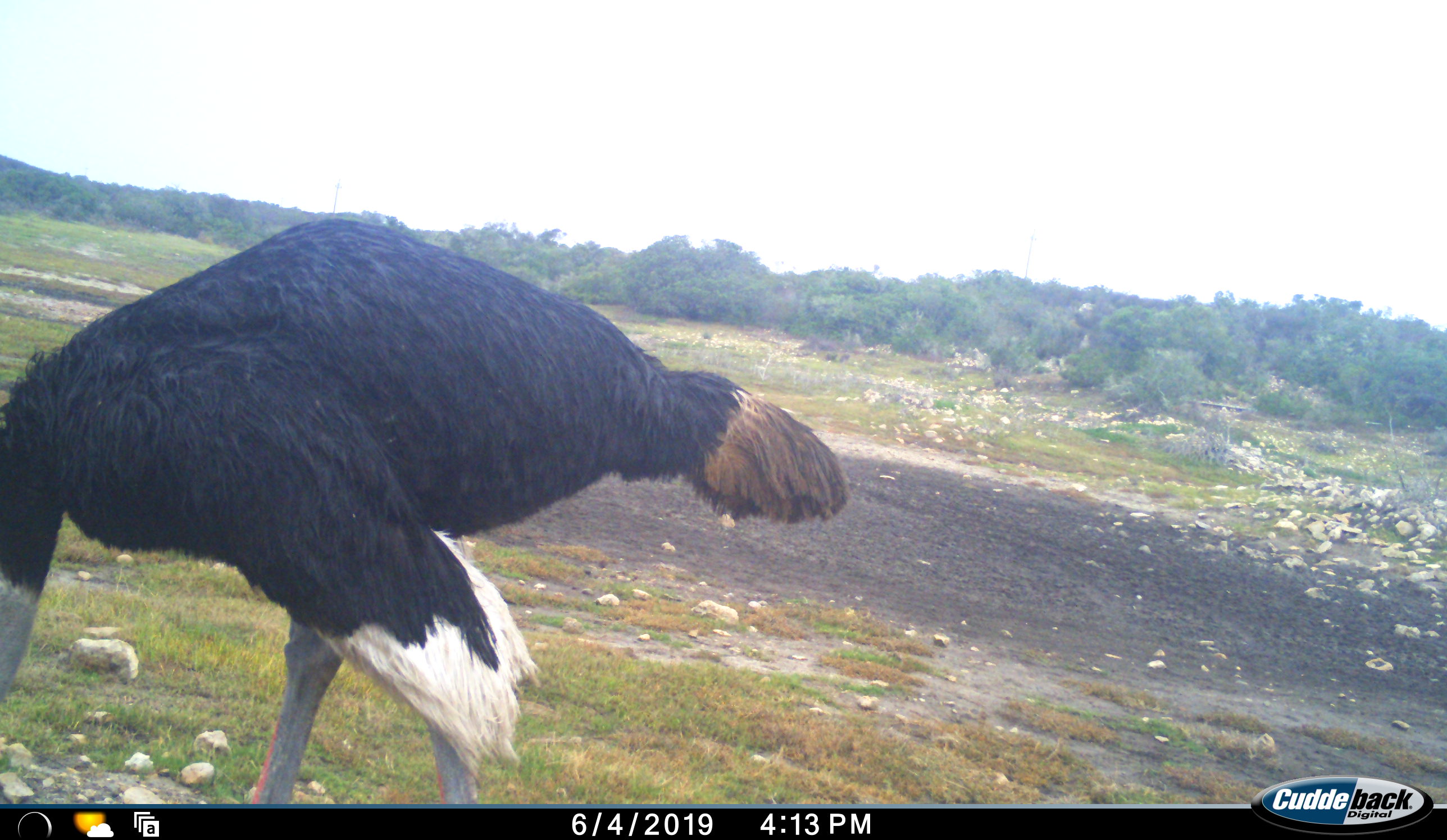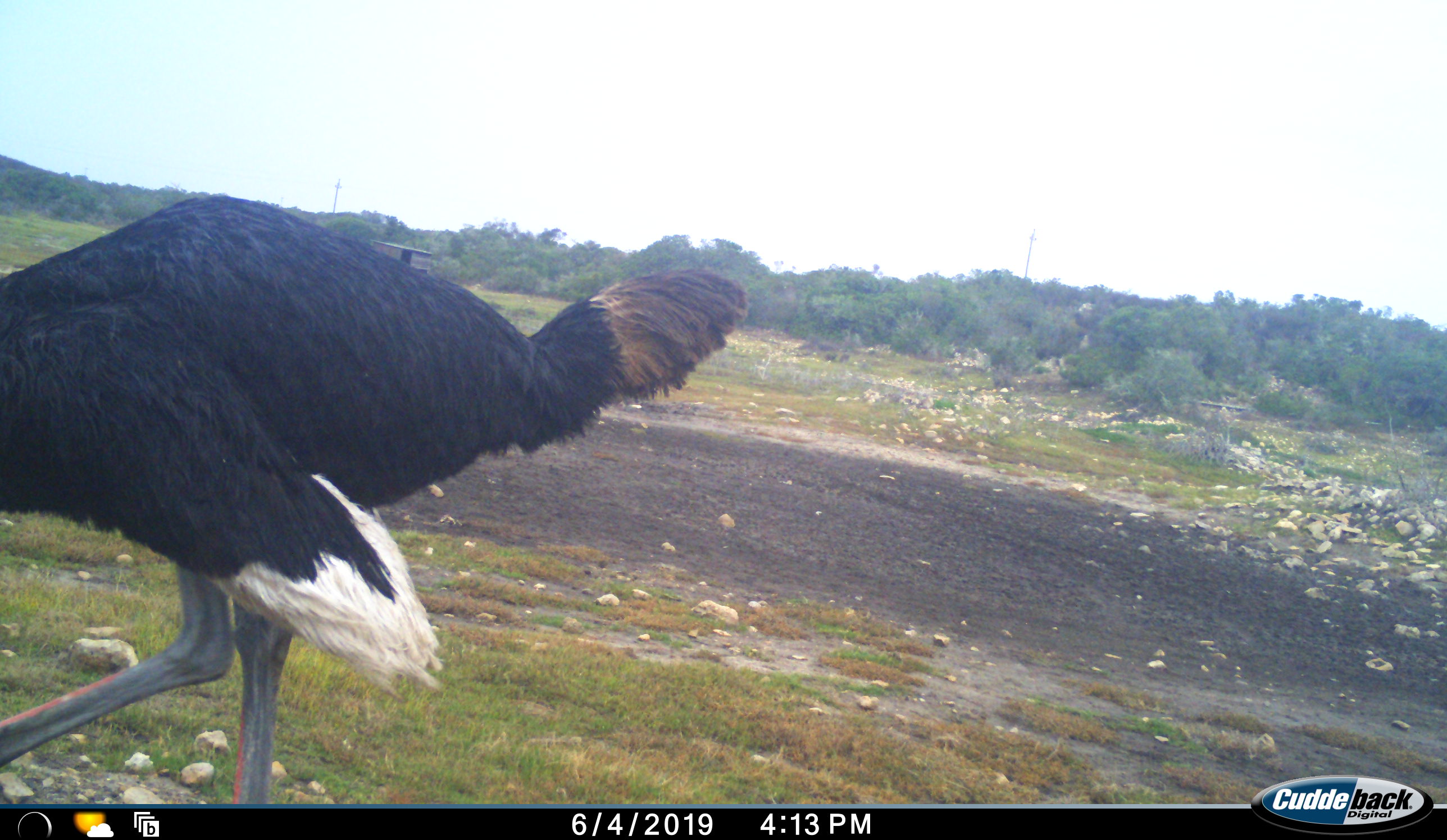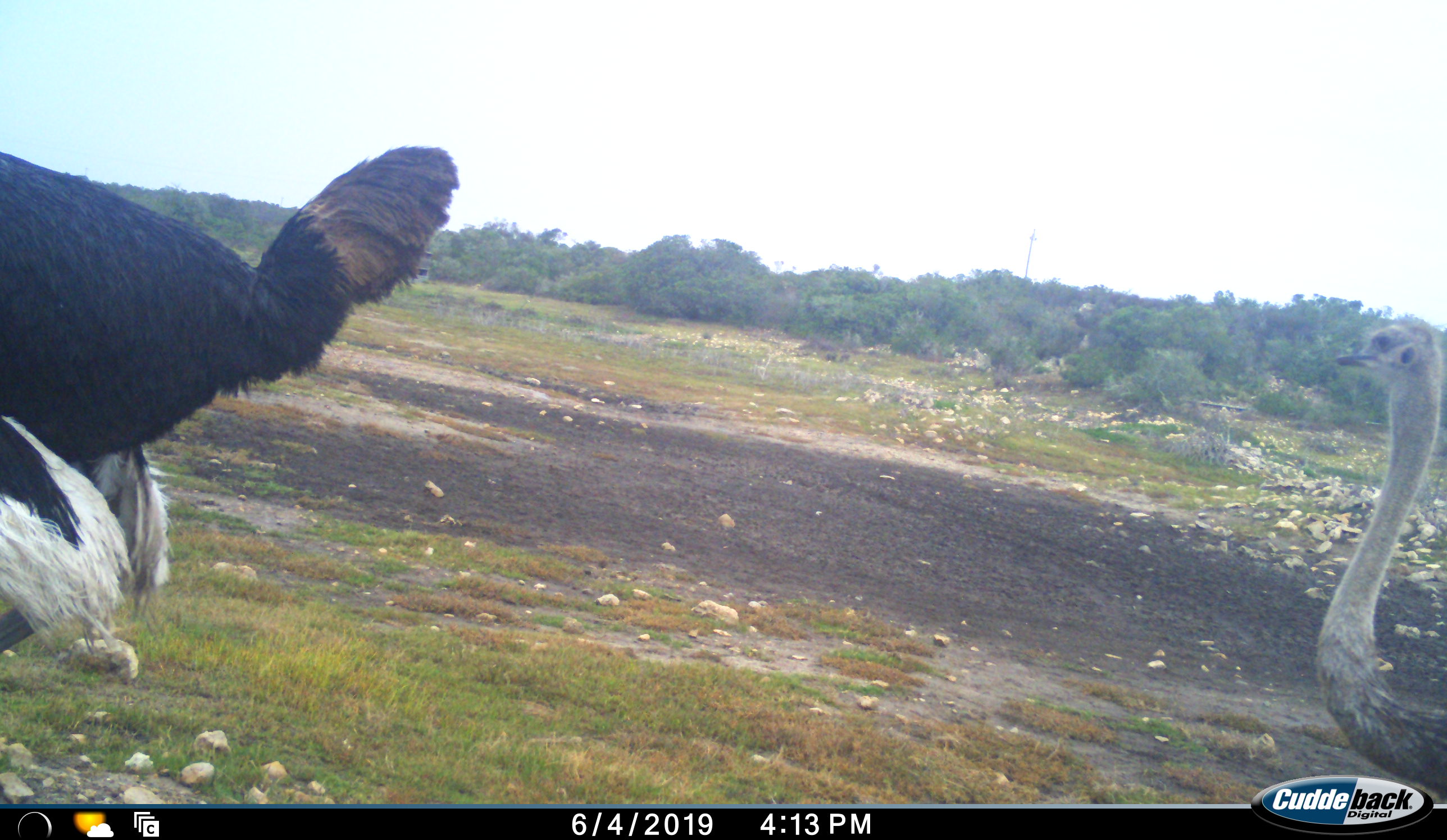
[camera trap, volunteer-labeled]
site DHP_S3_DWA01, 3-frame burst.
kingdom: Animalia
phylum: Chordata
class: Aves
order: Struthioniformes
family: Struthionidae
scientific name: Struthionidae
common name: ostrich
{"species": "ostrich (Struthionidae)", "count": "2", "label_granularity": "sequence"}